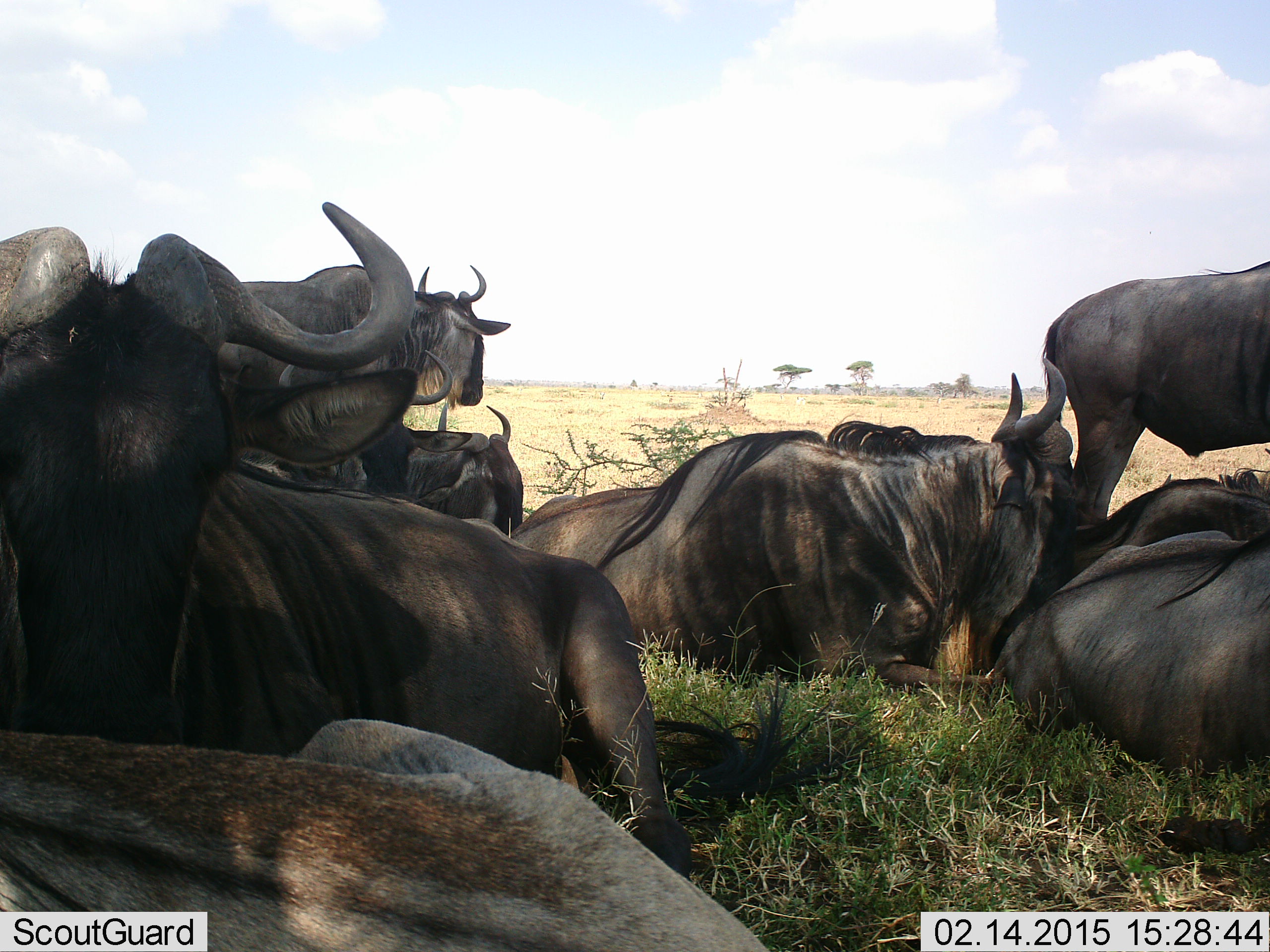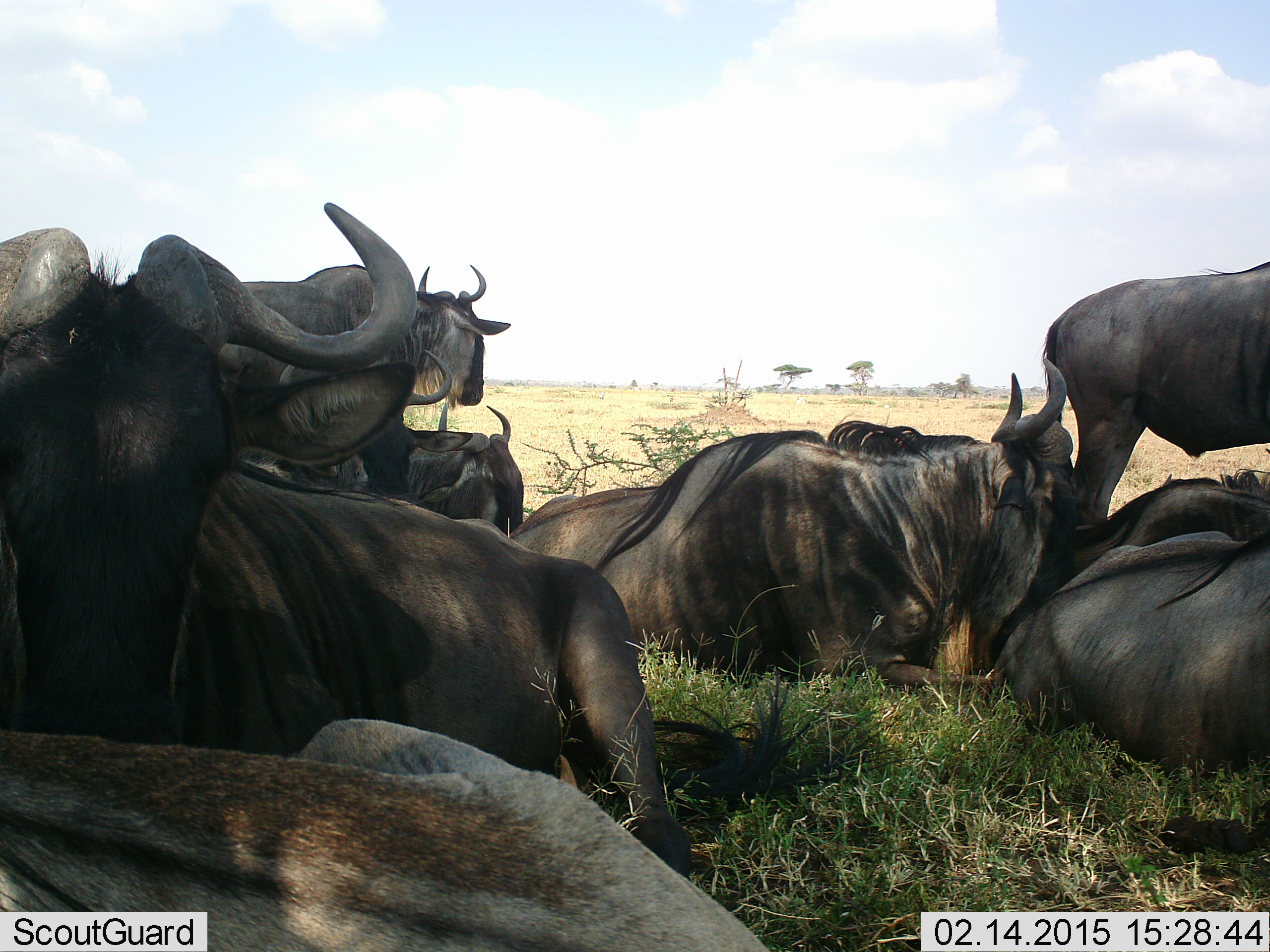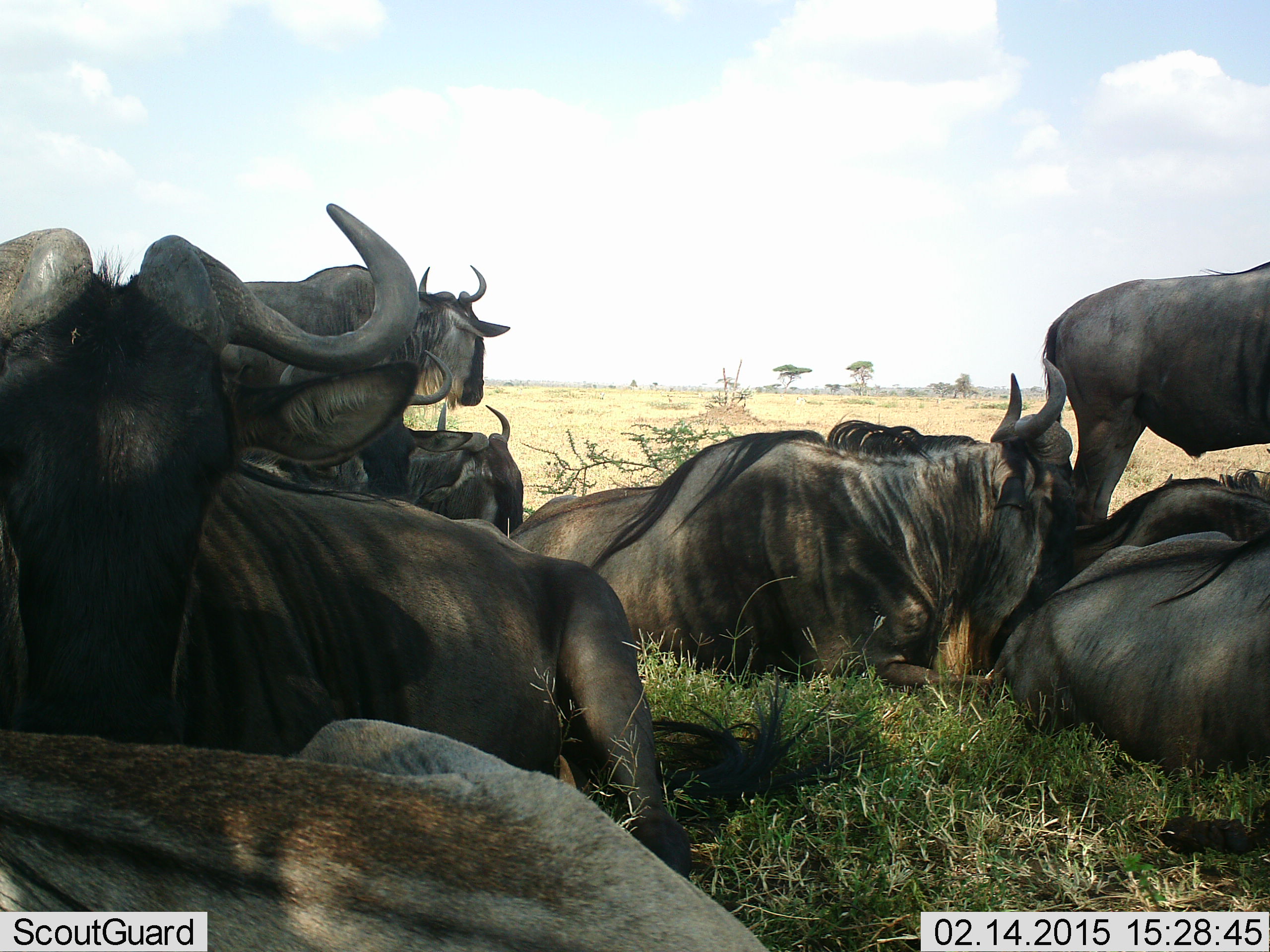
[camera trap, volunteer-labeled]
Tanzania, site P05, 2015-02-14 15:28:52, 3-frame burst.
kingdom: Animalia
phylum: Chordata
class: Mammalia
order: Artiodactyla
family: Bovidae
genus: Connochaetes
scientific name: Connochaetes taurinus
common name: blue wildebeest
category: wildebeest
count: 9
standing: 60%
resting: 100%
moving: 0%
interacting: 0%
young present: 0%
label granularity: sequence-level